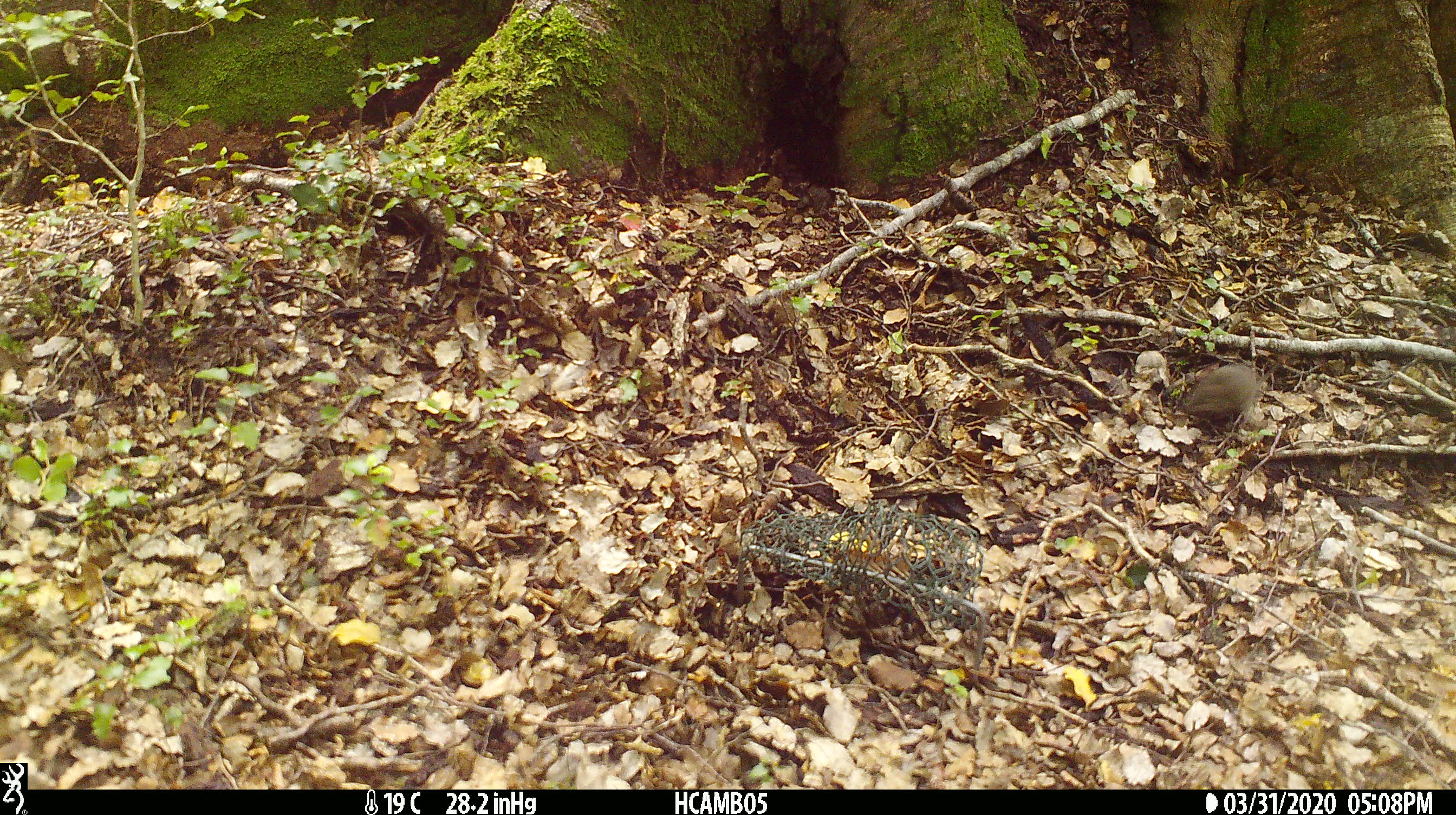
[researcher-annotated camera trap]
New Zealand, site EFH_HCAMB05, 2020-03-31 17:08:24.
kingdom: Animalia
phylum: Chordata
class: Mammalia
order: Rodentia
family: Muridae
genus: Mus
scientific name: Mus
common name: mouse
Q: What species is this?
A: Mouse (Mus).